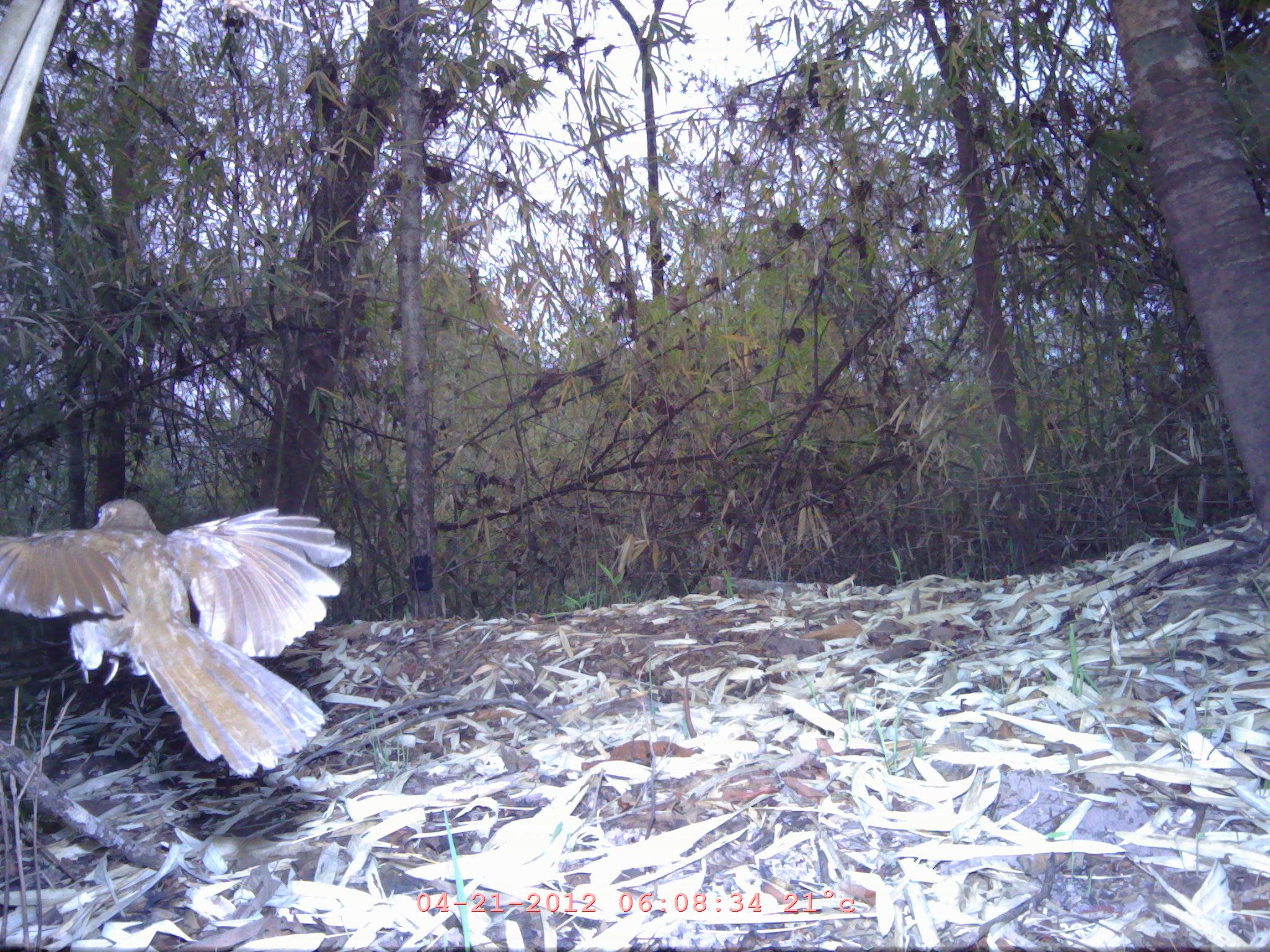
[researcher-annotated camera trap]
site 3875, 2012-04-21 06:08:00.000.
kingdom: Animalia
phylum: Chordata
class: Aves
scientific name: Aves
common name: bird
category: unknown bird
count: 1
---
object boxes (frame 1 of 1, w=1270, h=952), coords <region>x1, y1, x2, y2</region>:
unknown bird: <region>0, 497, 351, 778</region>